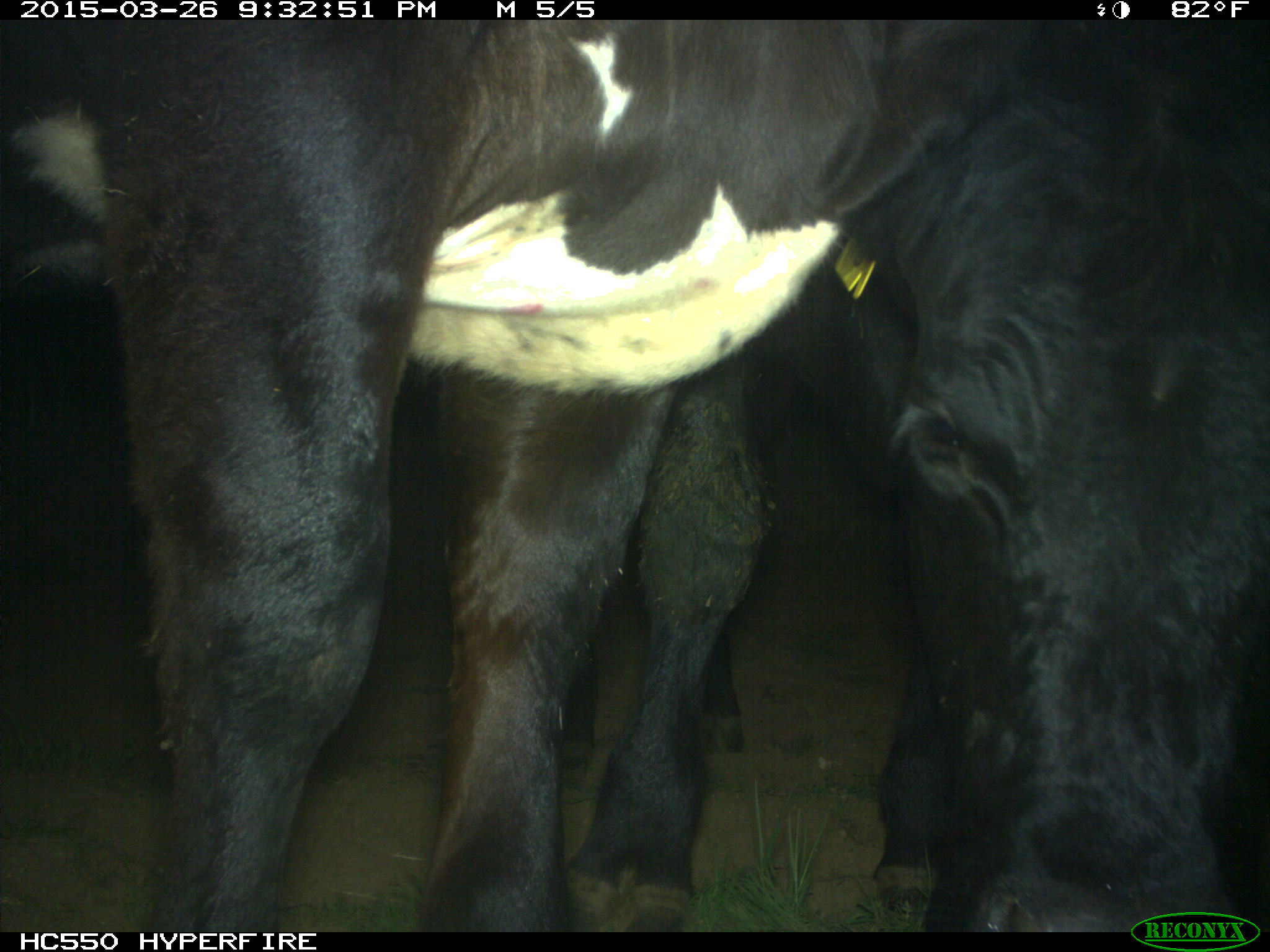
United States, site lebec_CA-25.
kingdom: Animalia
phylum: Chordata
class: Mammalia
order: Artiodactyla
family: Bovidae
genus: Bos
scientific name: Bos taurus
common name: domestic cow